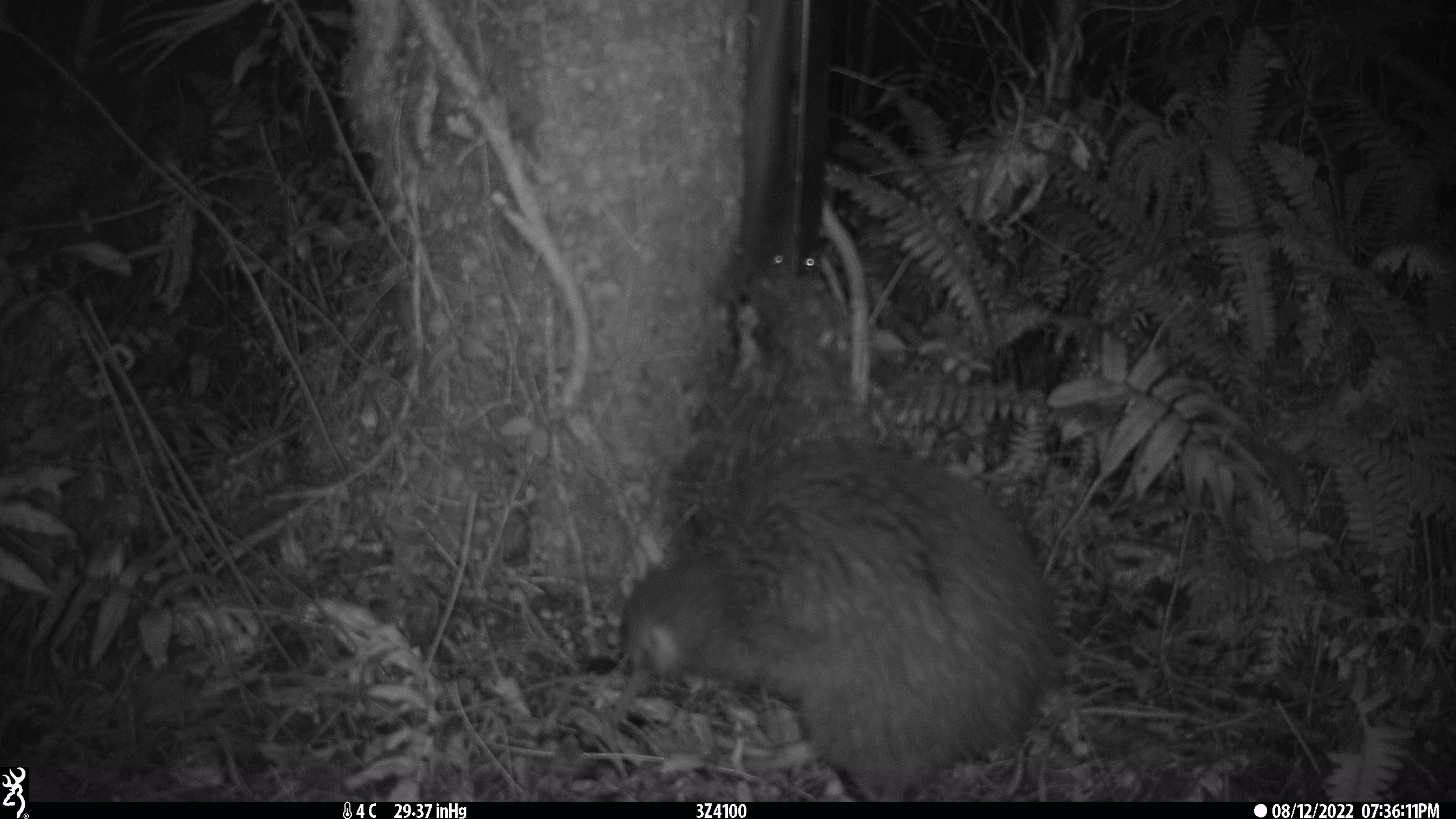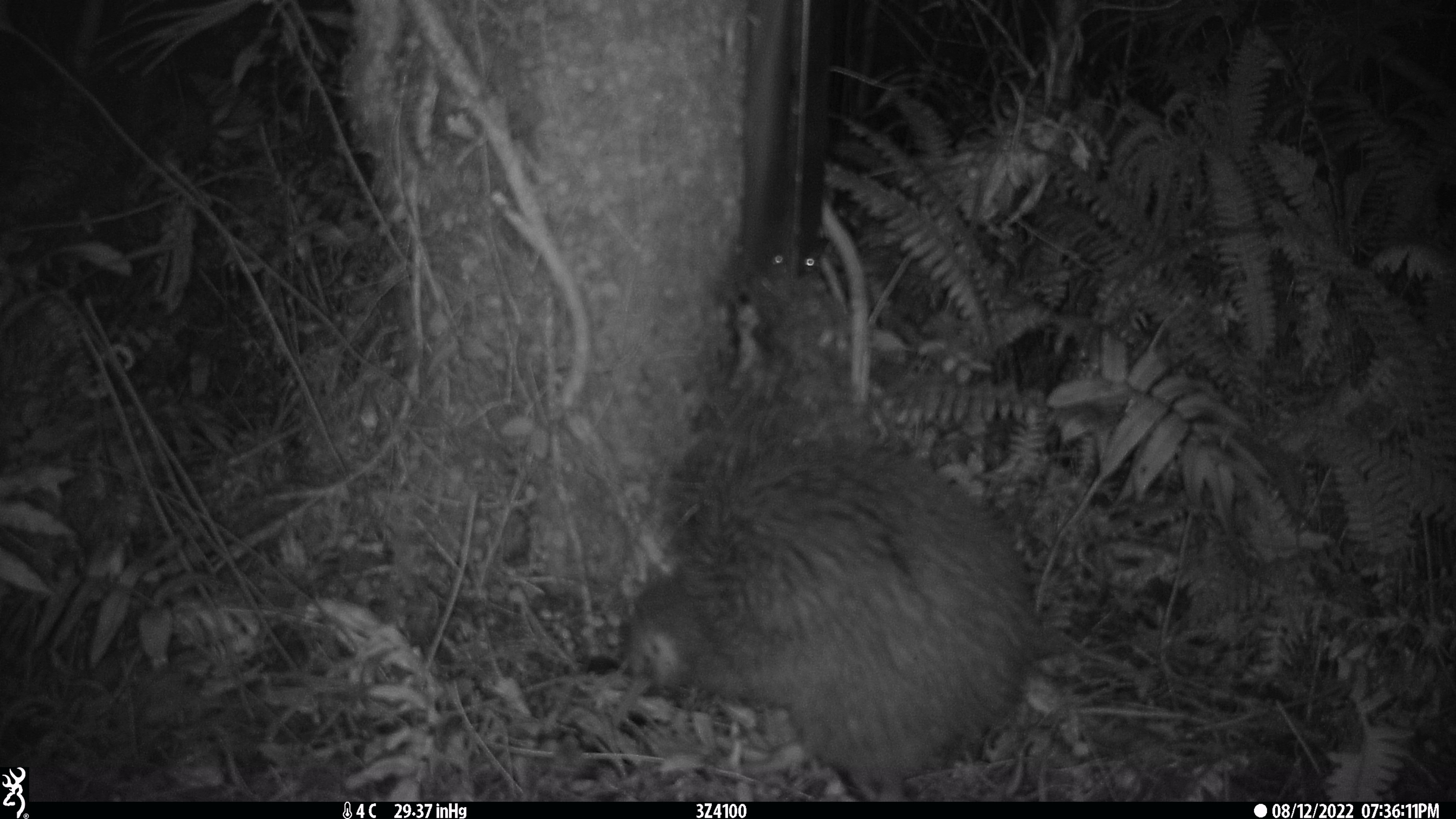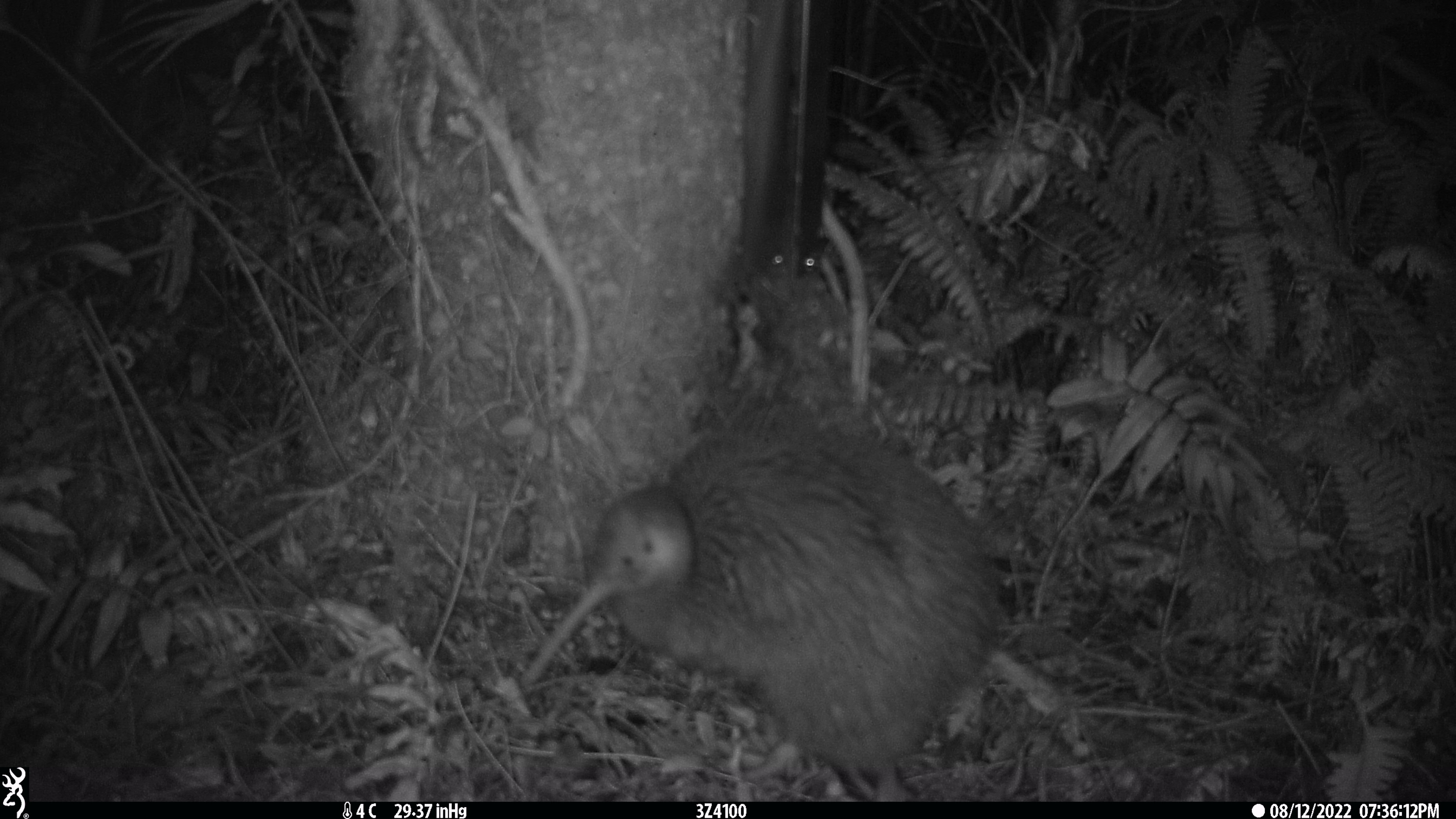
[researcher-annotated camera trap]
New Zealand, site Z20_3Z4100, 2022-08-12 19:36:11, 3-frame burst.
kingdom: Animalia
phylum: Chordata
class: Aves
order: Apterygiformes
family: Apterygidae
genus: Apteryx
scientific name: Apteryx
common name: kiwi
Kiwi (Apteryx).